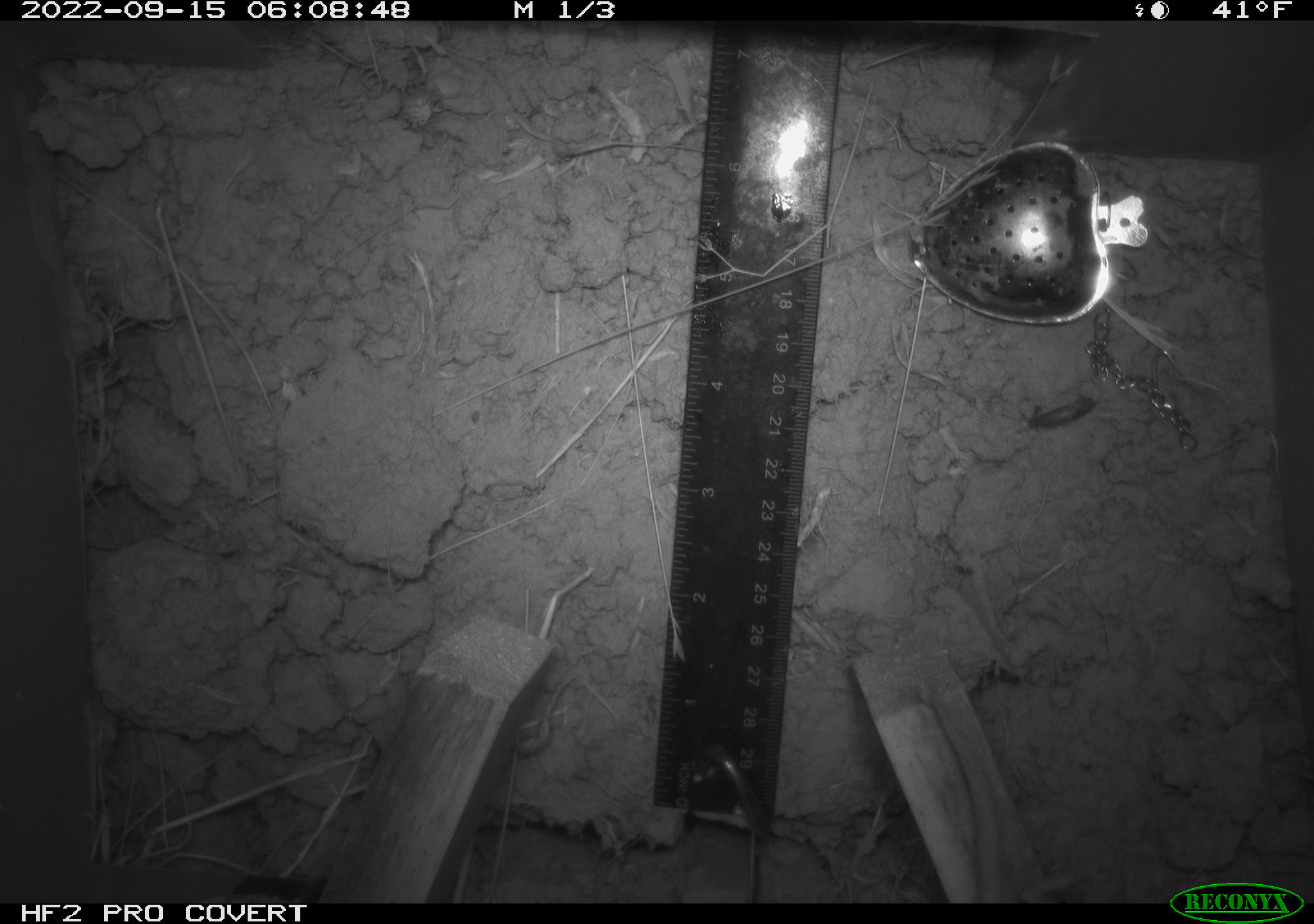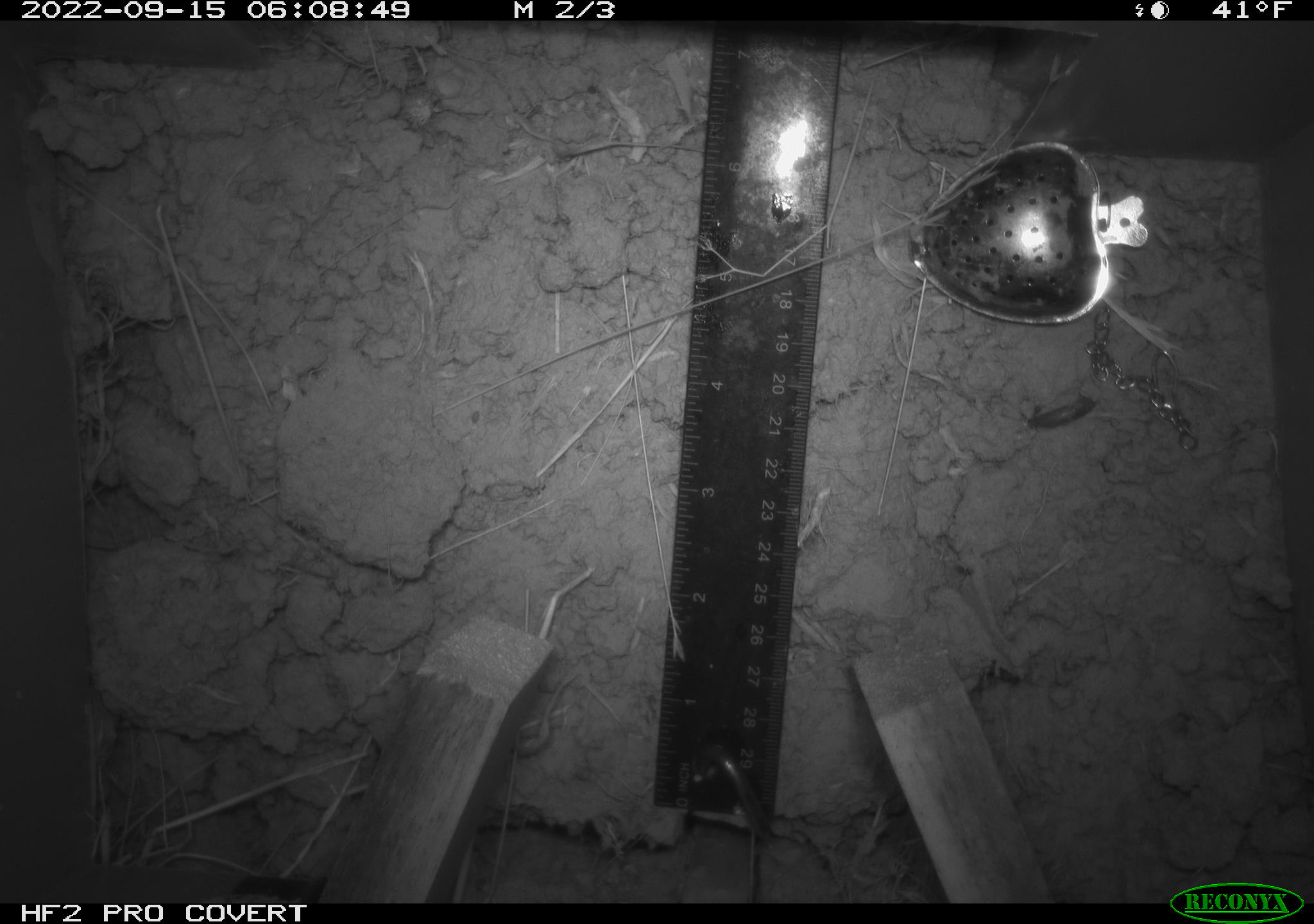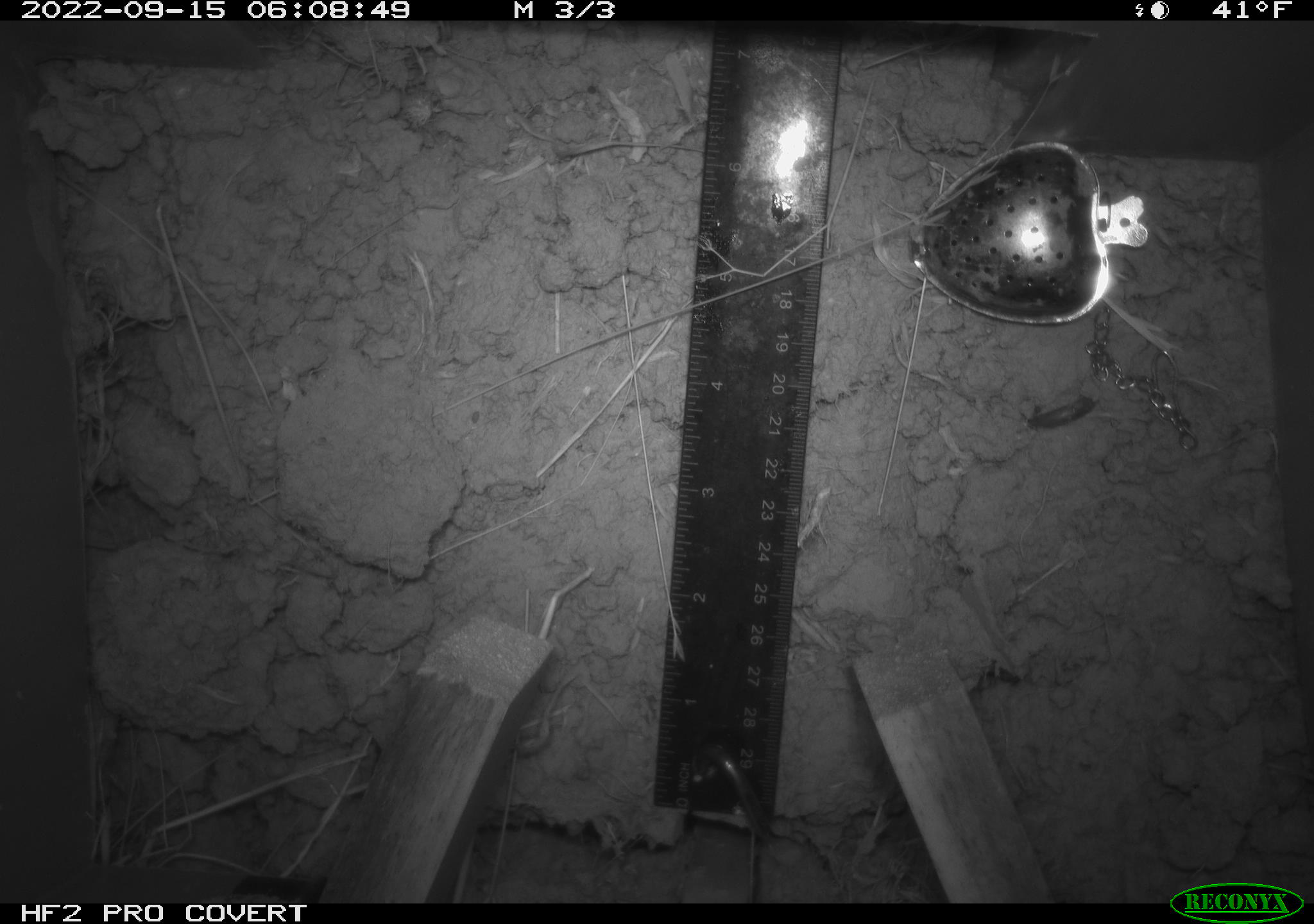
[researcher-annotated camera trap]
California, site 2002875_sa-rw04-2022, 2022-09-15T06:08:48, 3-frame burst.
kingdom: Animalia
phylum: Chordata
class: Mammalia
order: Rodentia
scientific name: Rodentia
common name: mouse species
Mouse species (Rodentia).